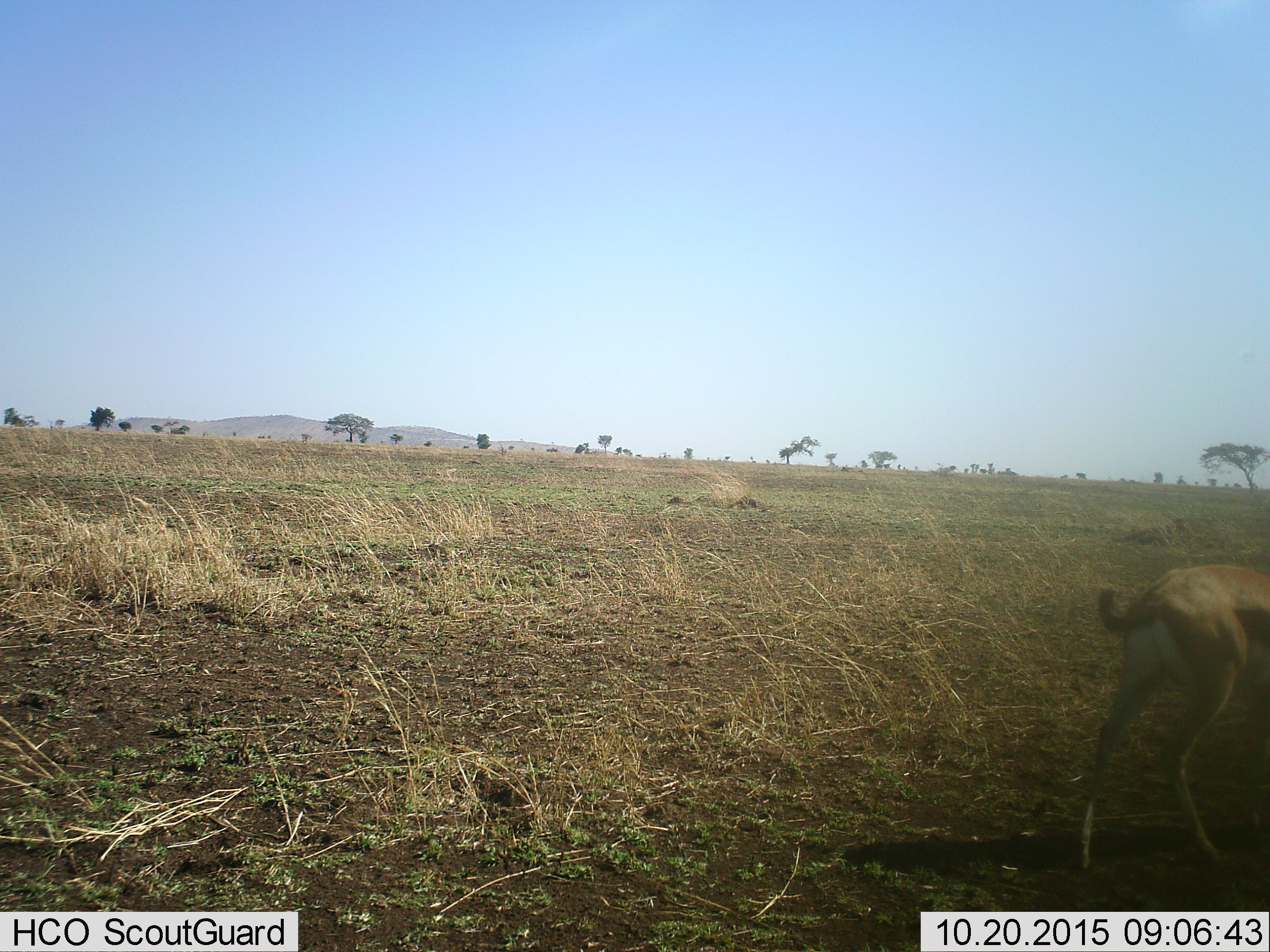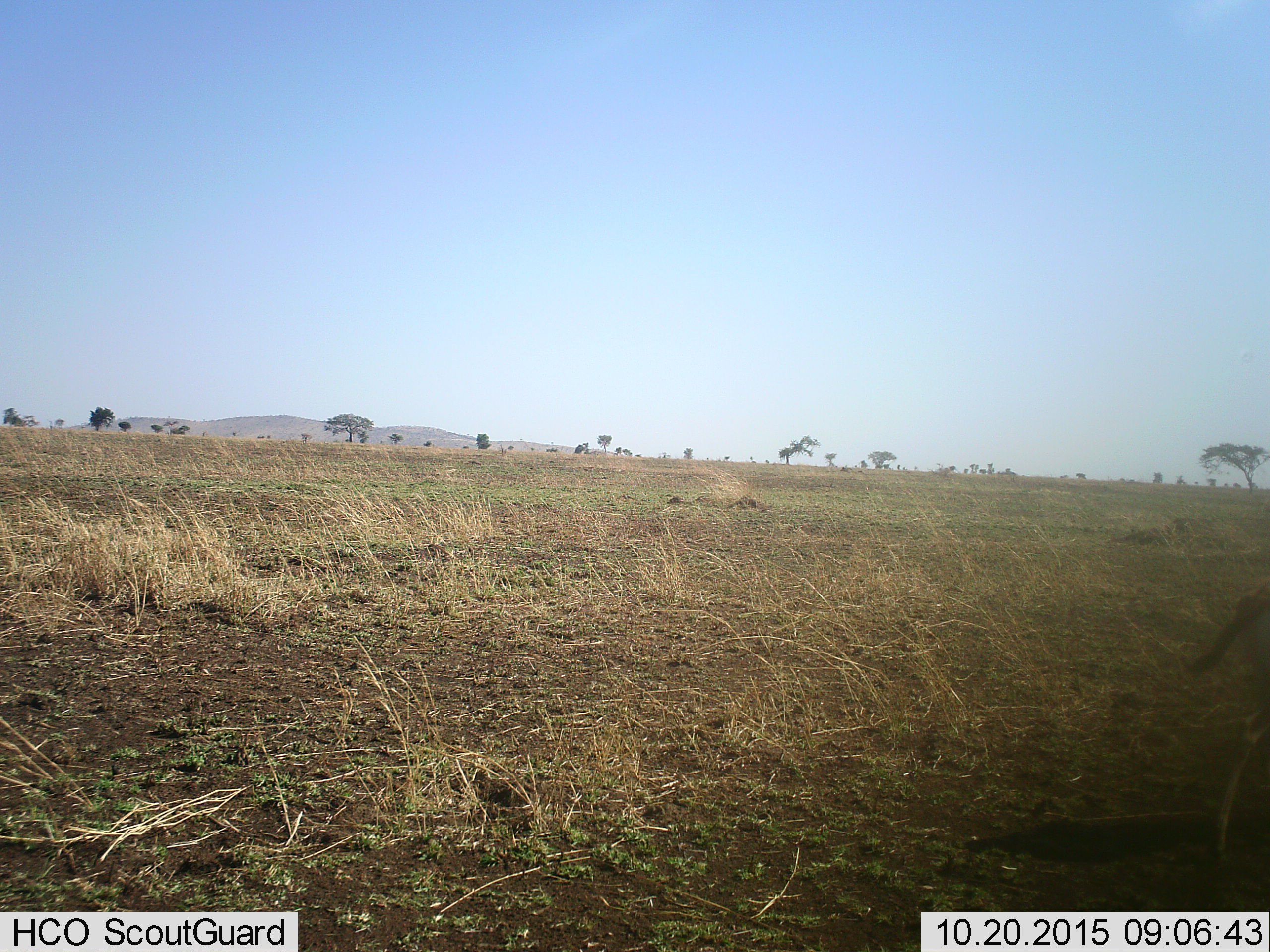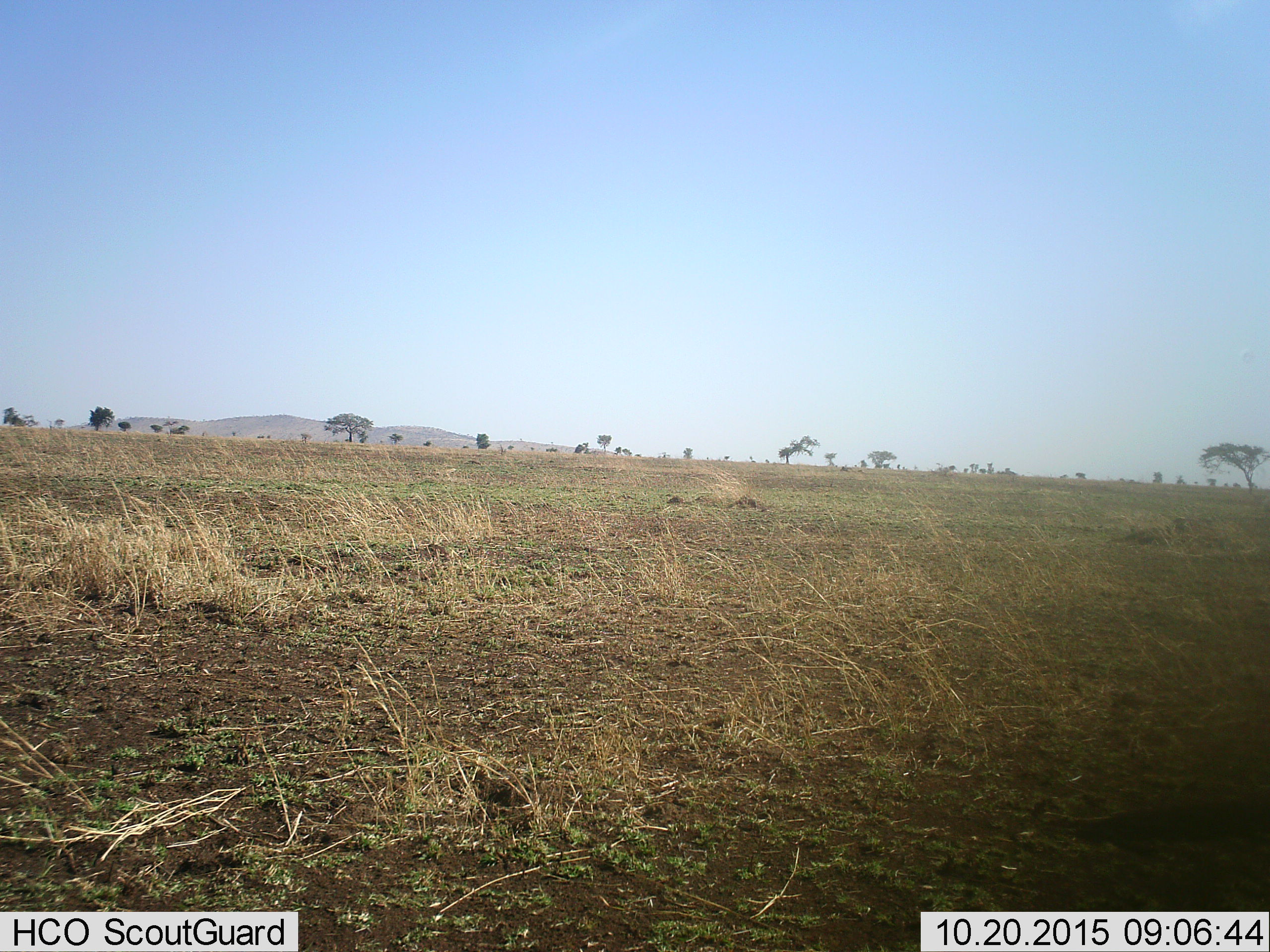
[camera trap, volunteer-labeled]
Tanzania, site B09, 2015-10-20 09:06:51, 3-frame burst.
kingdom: Animalia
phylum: Chordata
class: Mammalia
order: Artiodactyla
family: Bovidae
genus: Eudorcas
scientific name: Eudorcas thomsonii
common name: thomson's gazelle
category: gazellethomsons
Gazellethomsons (thomson's gazelle) (Eudorcas thomsonii), count 1. Behavior (volunteer vote fractions): standing 11%, resting 0%, moving 89%, interacting 0%. Young present (vote fraction): 0%. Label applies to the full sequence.